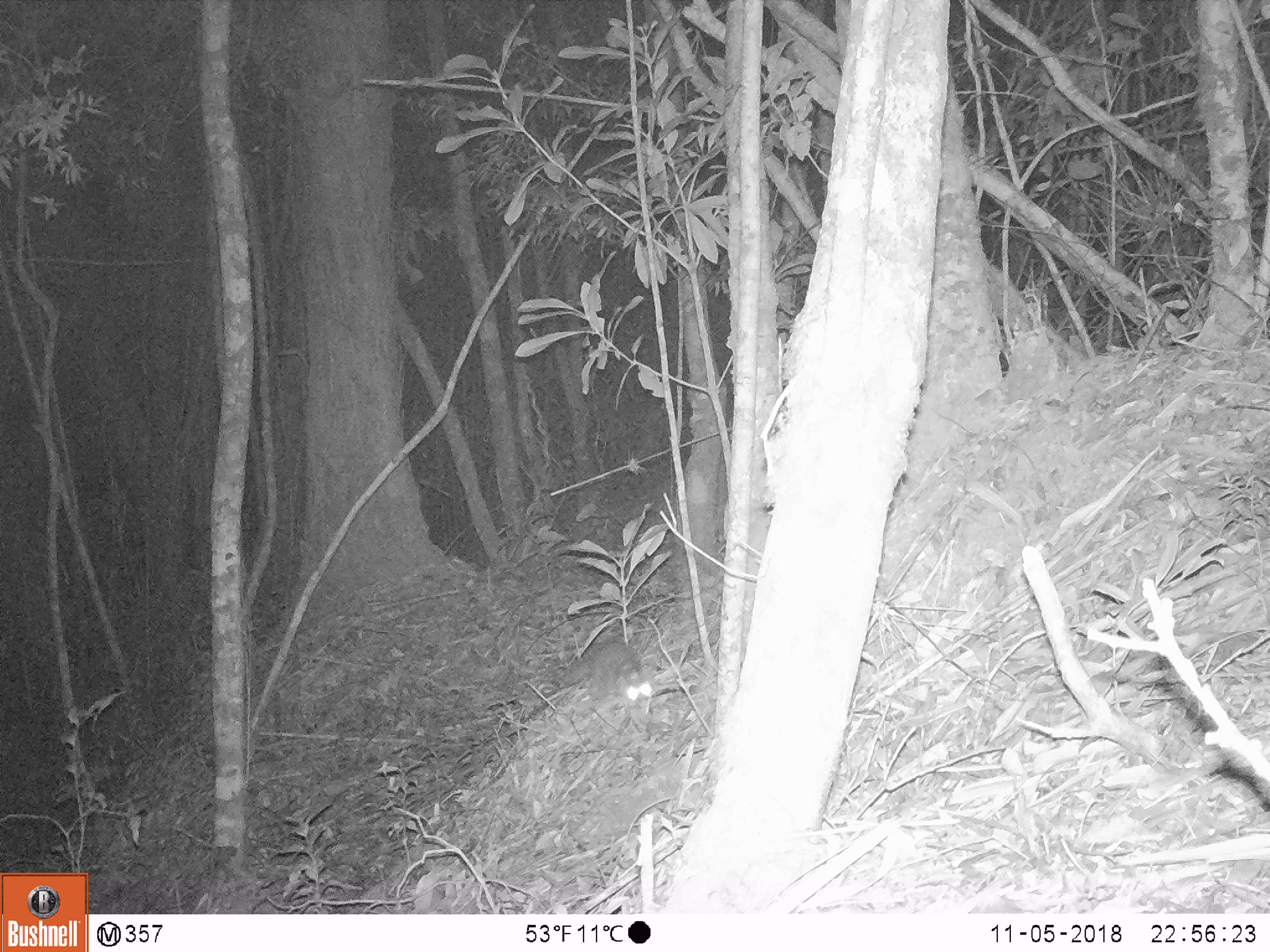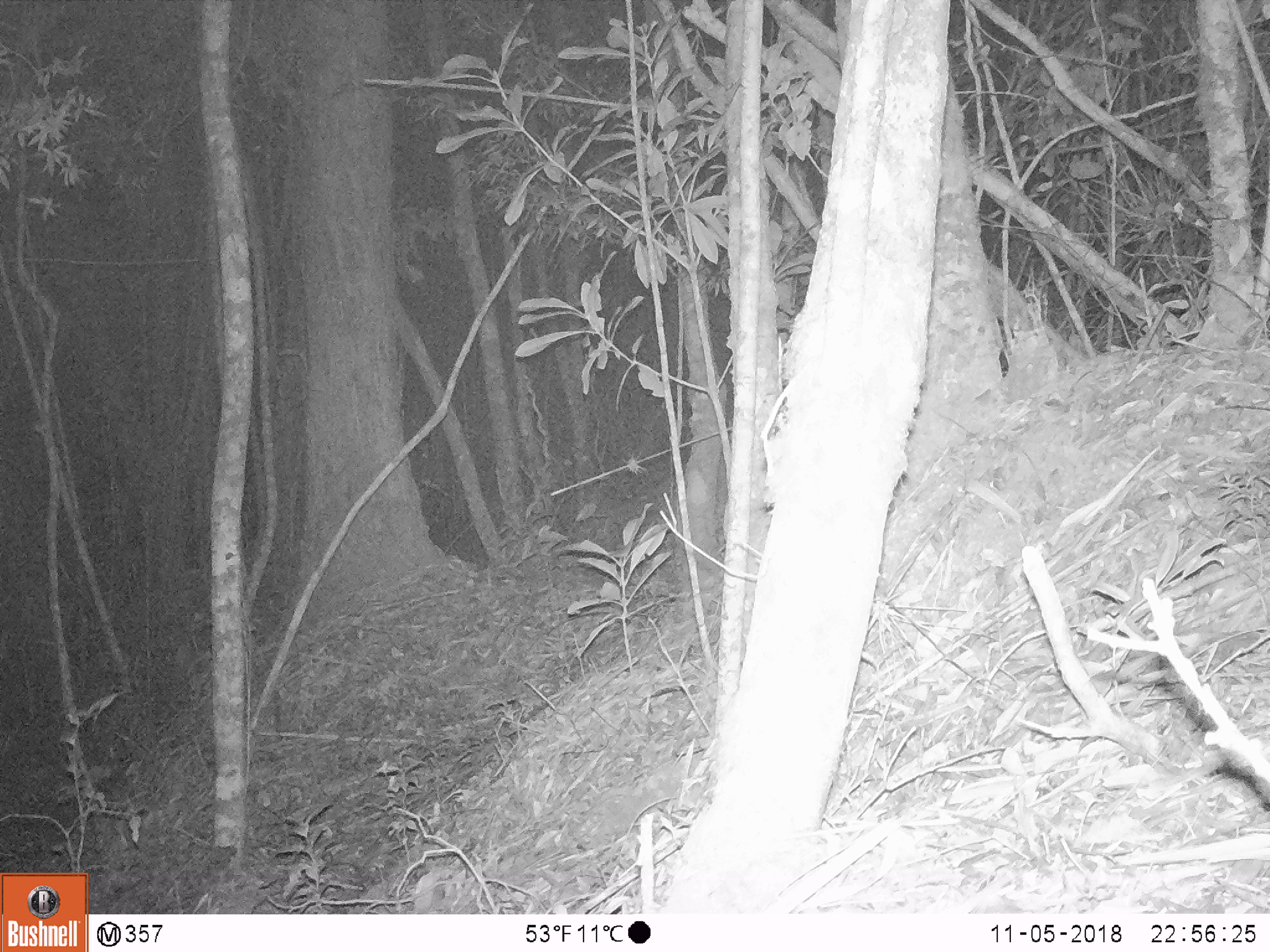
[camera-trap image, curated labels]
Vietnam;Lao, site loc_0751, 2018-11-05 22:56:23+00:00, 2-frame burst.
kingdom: Animalia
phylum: Chordata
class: Mammalia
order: Carnivora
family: Mustelidae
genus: Melogale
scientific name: Melogale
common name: ferret badger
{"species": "ferret badger (Melogale)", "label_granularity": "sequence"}